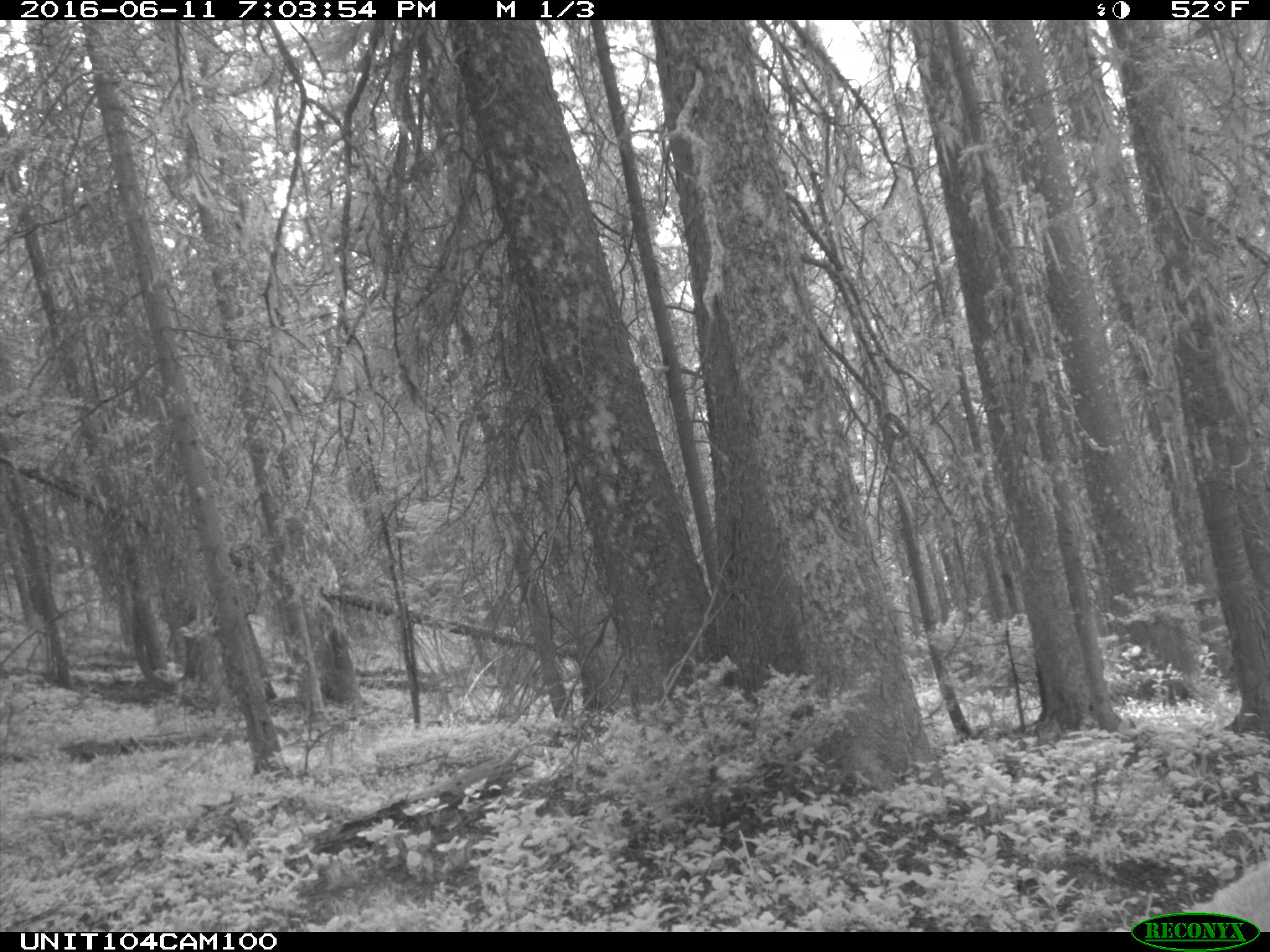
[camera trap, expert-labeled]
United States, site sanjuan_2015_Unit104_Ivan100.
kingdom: Animalia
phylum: Chordata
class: Mammalia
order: Artiodactyla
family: Cervidae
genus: Cervus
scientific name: Cervus elaphus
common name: red deer